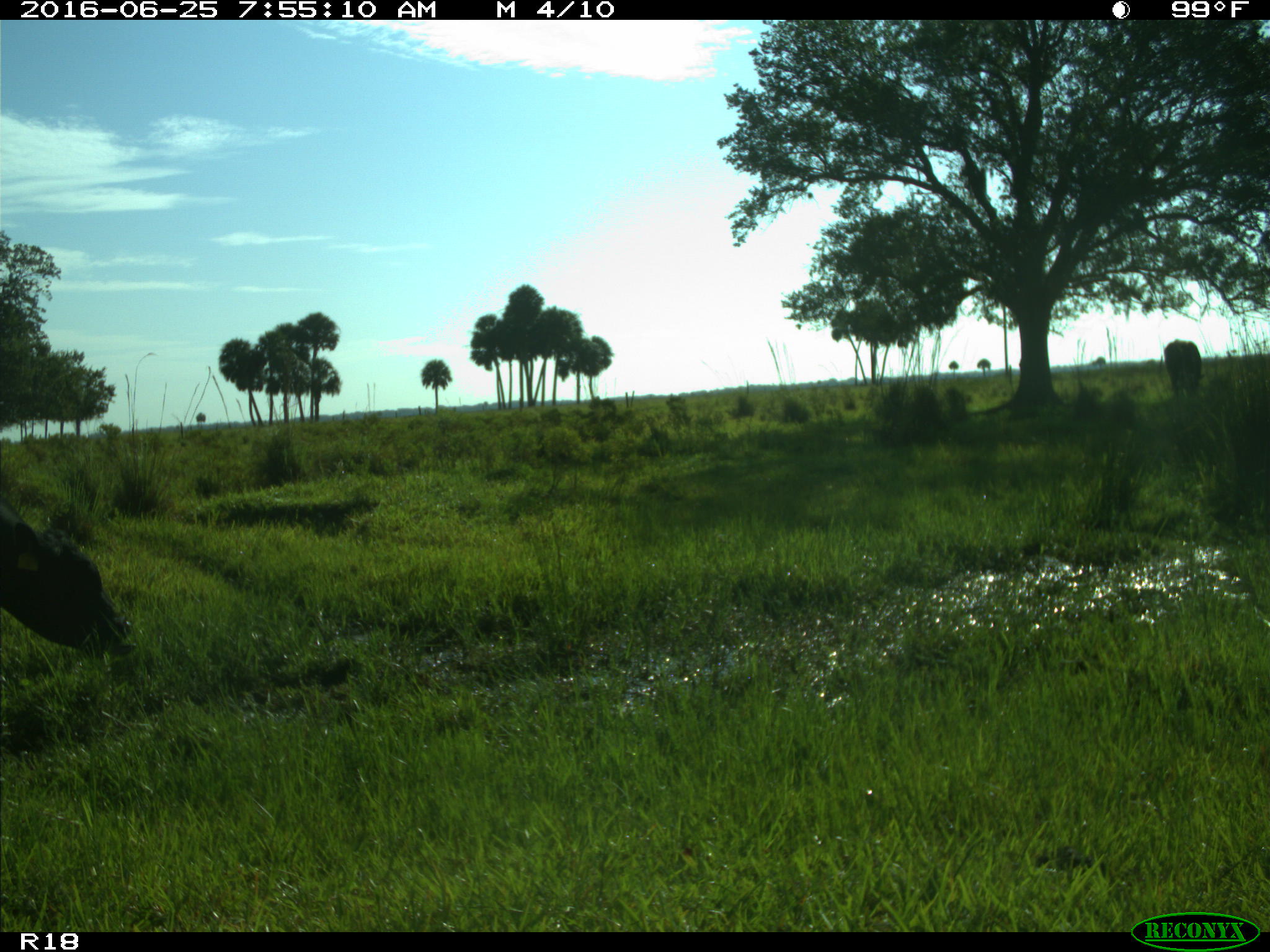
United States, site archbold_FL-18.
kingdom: Animalia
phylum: Chordata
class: Mammalia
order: Artiodactyla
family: Bovidae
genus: Bos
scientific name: Bos taurus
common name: domestic cow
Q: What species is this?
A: Bos taurus (domestic cow).